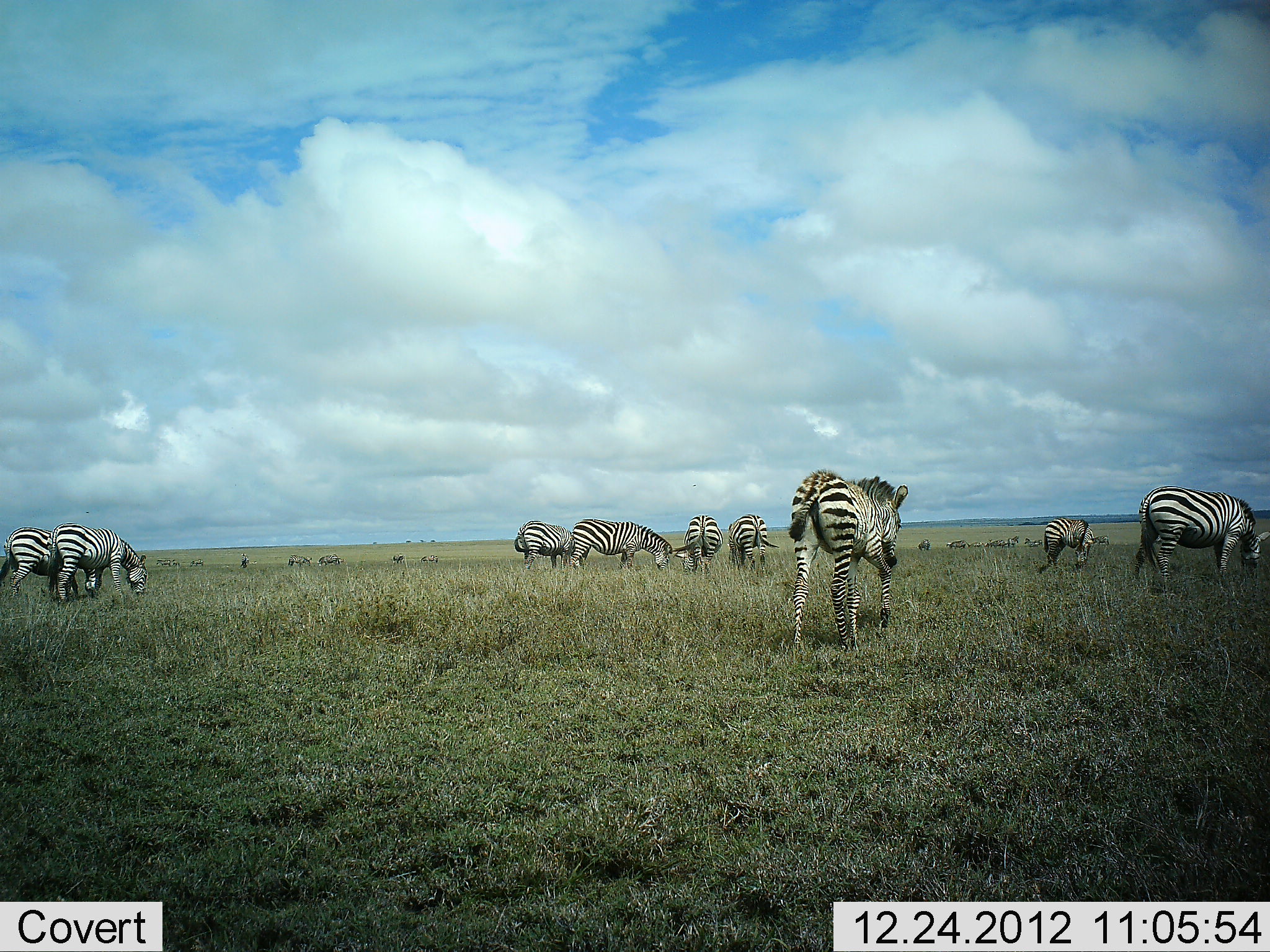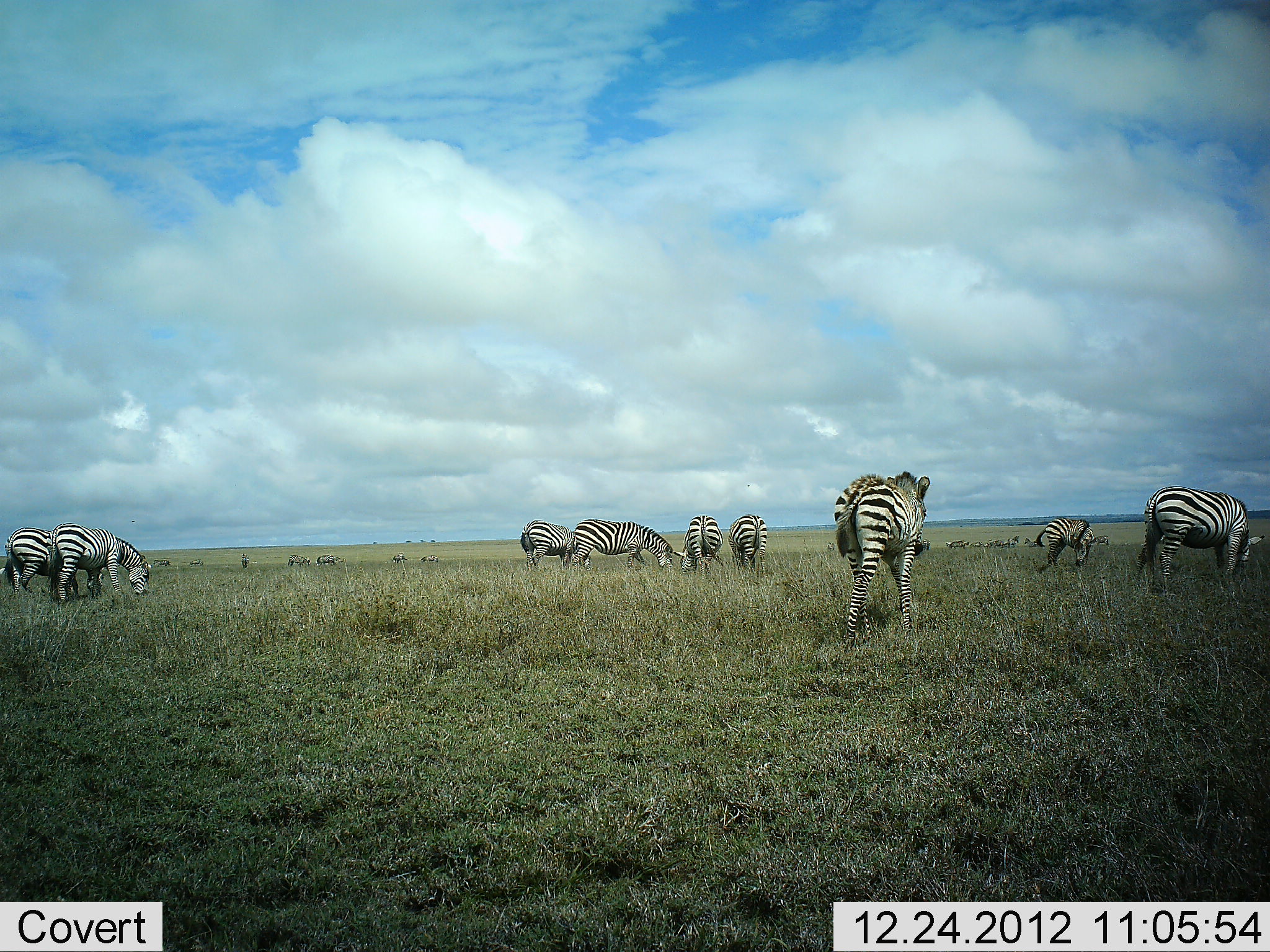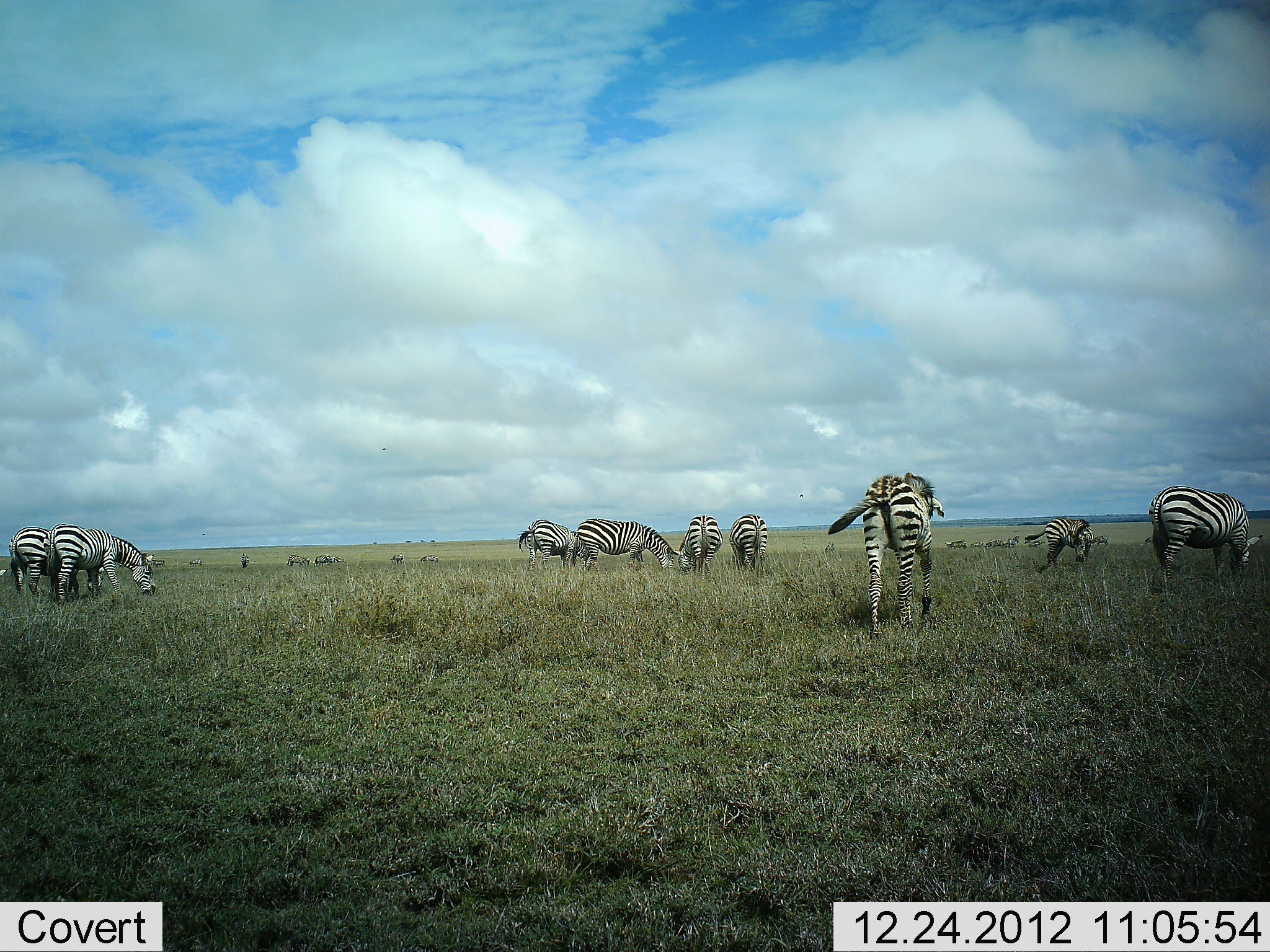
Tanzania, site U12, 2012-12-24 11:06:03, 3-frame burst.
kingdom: Animalia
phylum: Chordata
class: Mammalia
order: Perissodactyla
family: Equidae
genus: Equus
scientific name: Equus quagga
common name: plains zebra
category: zebra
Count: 11-50.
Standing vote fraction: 55%.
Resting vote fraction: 0%.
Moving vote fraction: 73%.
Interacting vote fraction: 0%.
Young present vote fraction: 0%.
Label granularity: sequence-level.